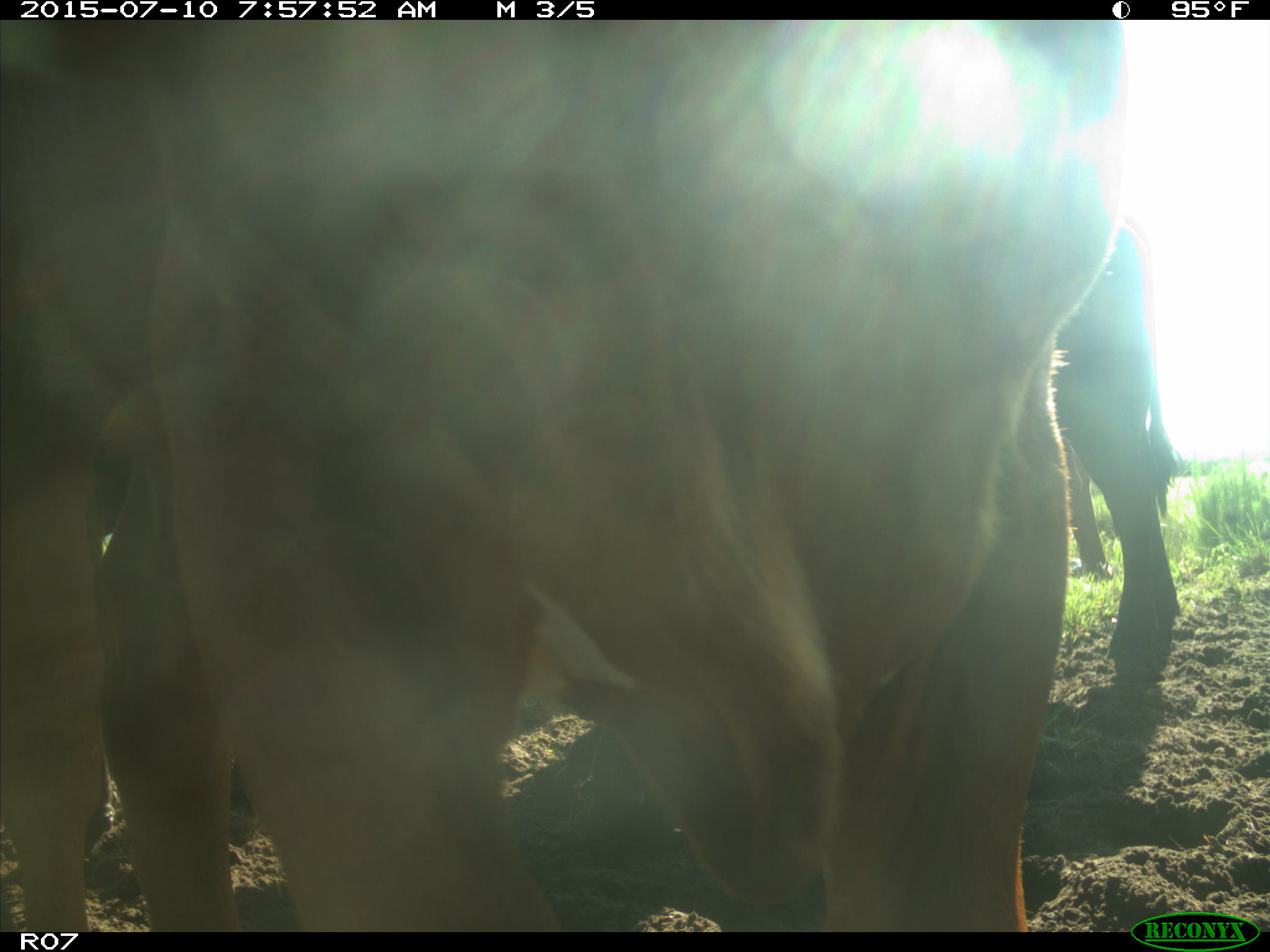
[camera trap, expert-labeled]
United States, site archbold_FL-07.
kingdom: Animalia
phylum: Chordata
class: Mammalia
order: Artiodactyla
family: Bovidae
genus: Bos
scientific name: Bos taurus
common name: domestic cow